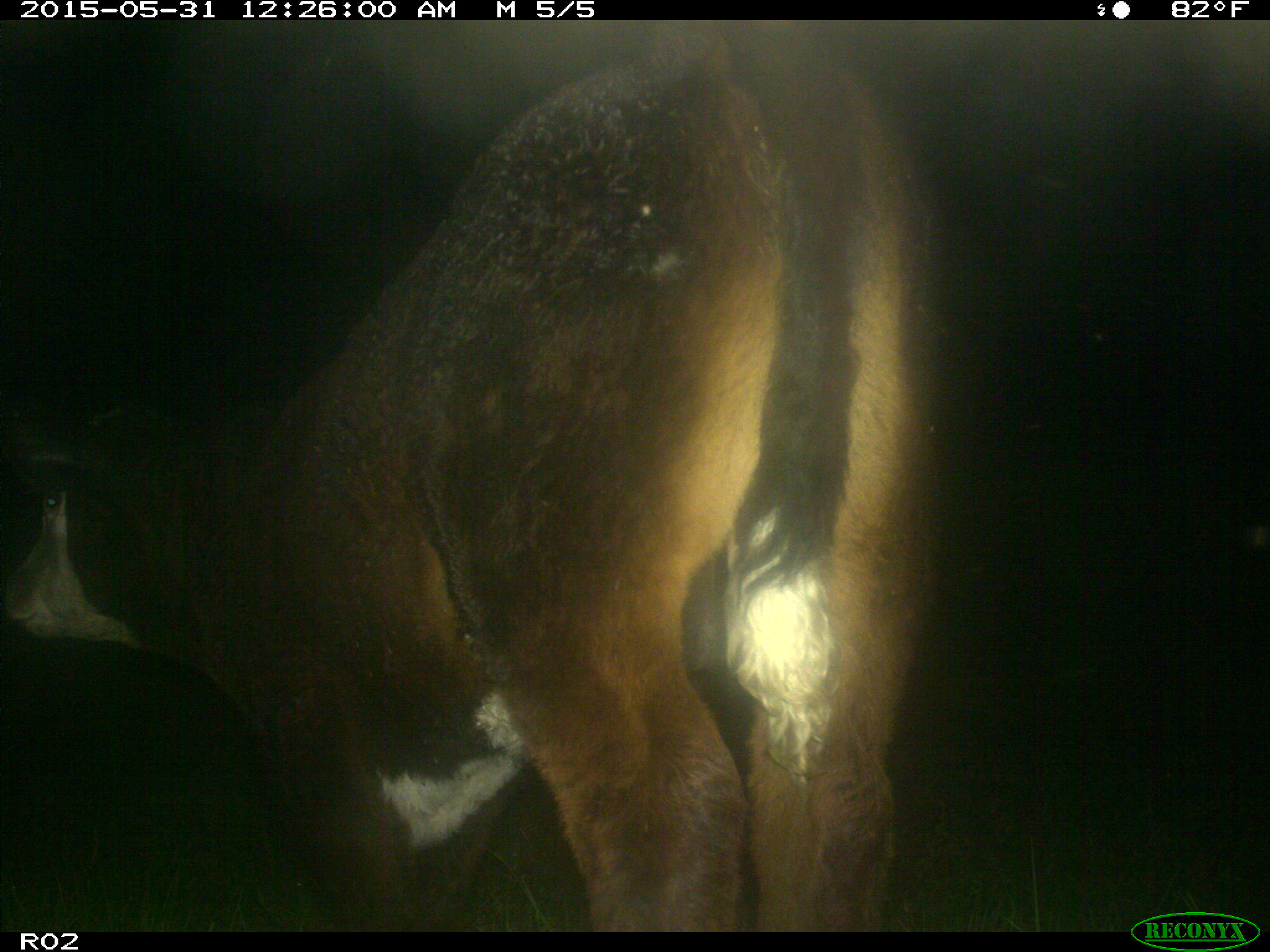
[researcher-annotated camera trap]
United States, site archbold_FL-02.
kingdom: Animalia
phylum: Chordata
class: Mammalia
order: Artiodactyla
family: Bovidae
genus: Bos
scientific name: Bos taurus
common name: domestic cow